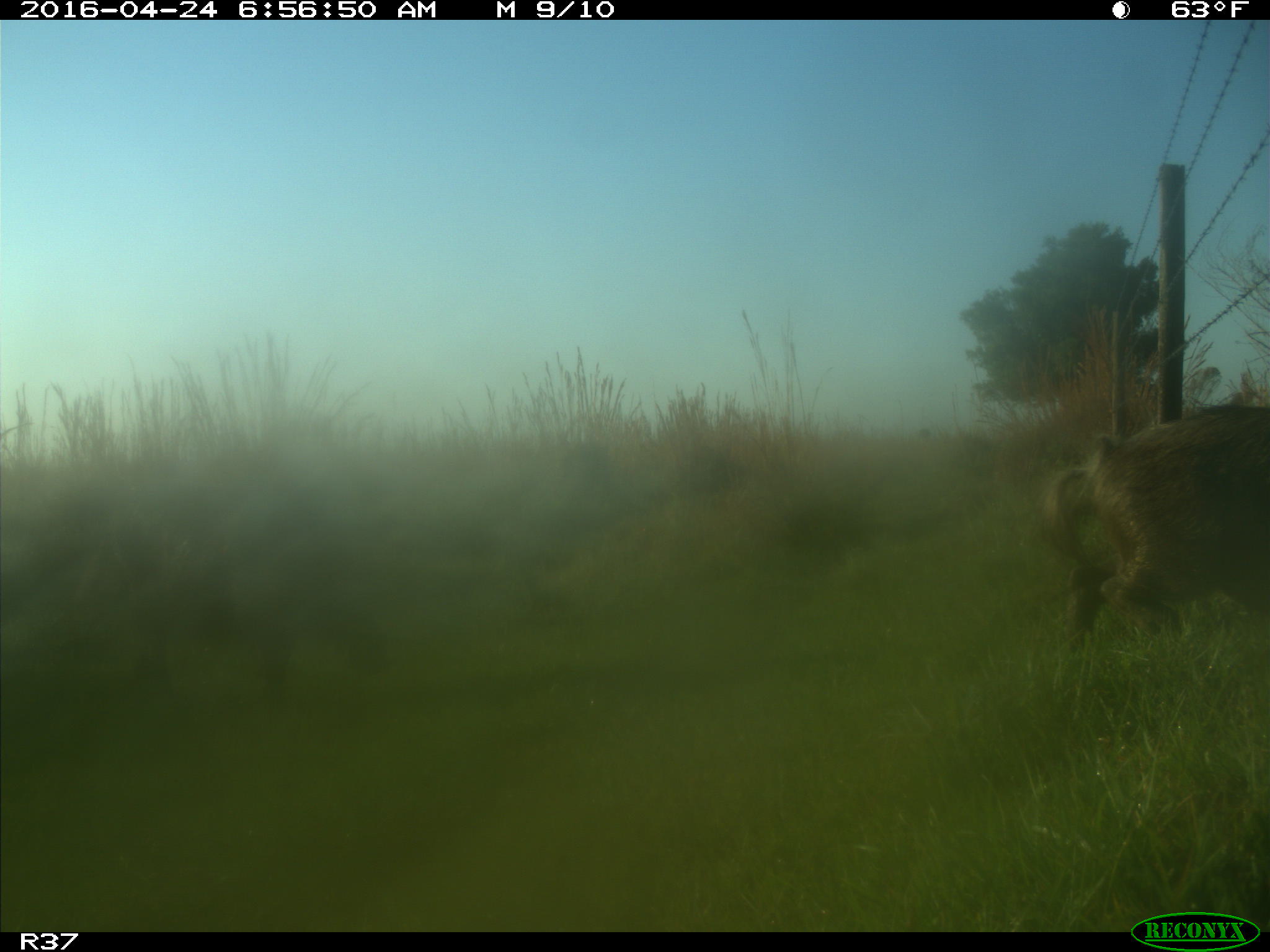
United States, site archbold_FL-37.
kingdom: Animalia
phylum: Chordata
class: Mammalia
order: Artiodactyla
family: Suidae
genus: Sus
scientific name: Sus scrofa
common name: wild boar